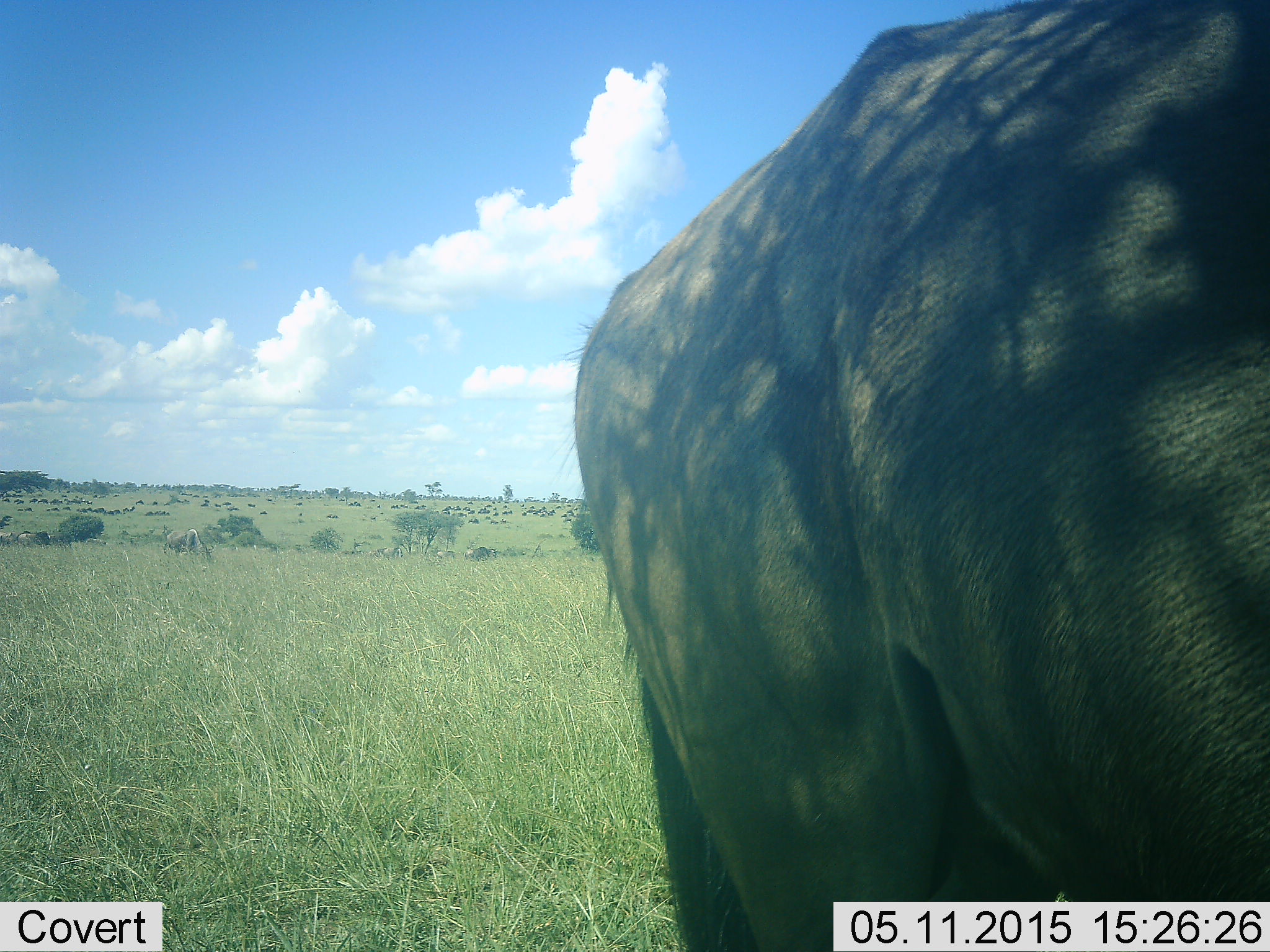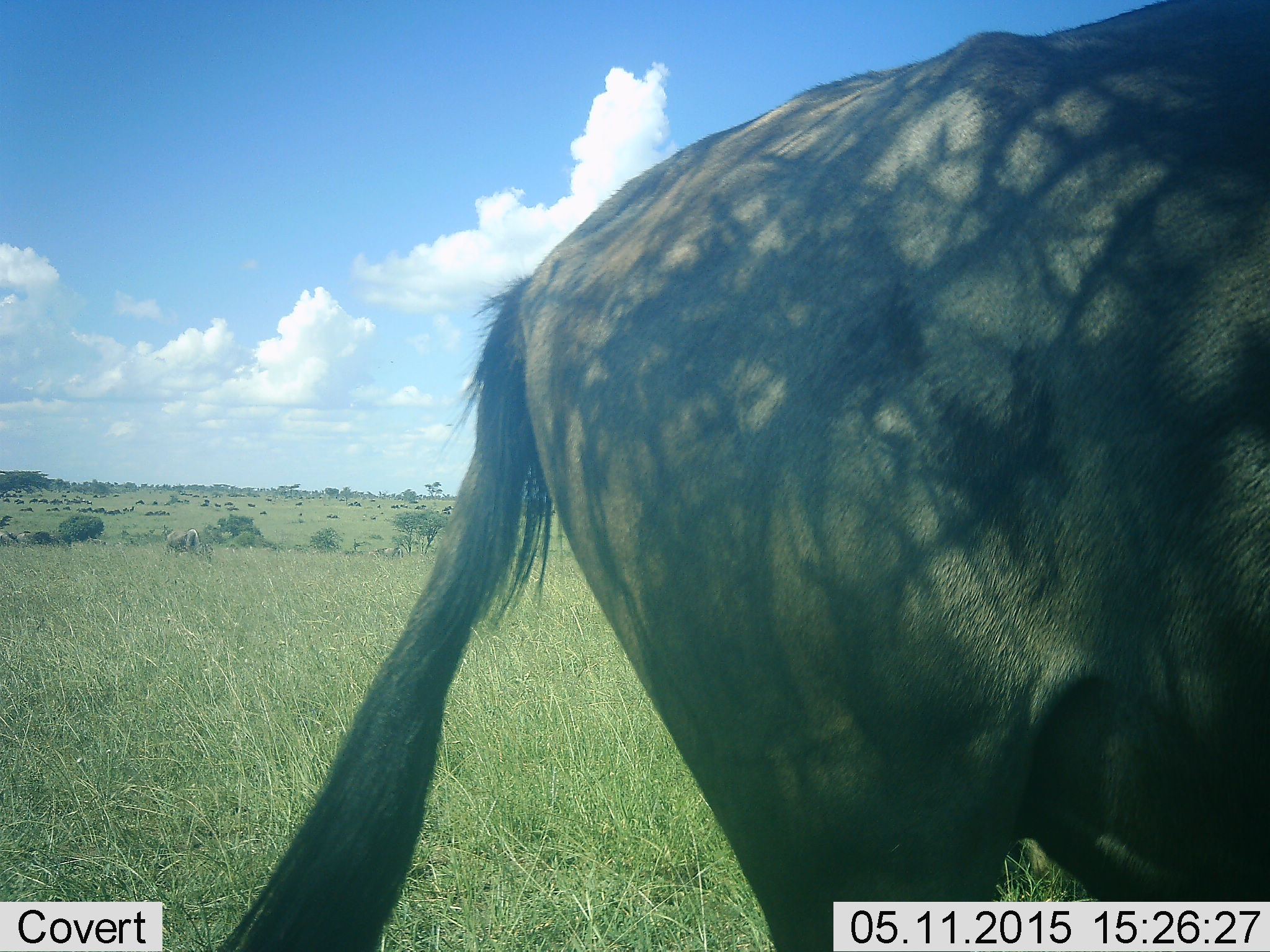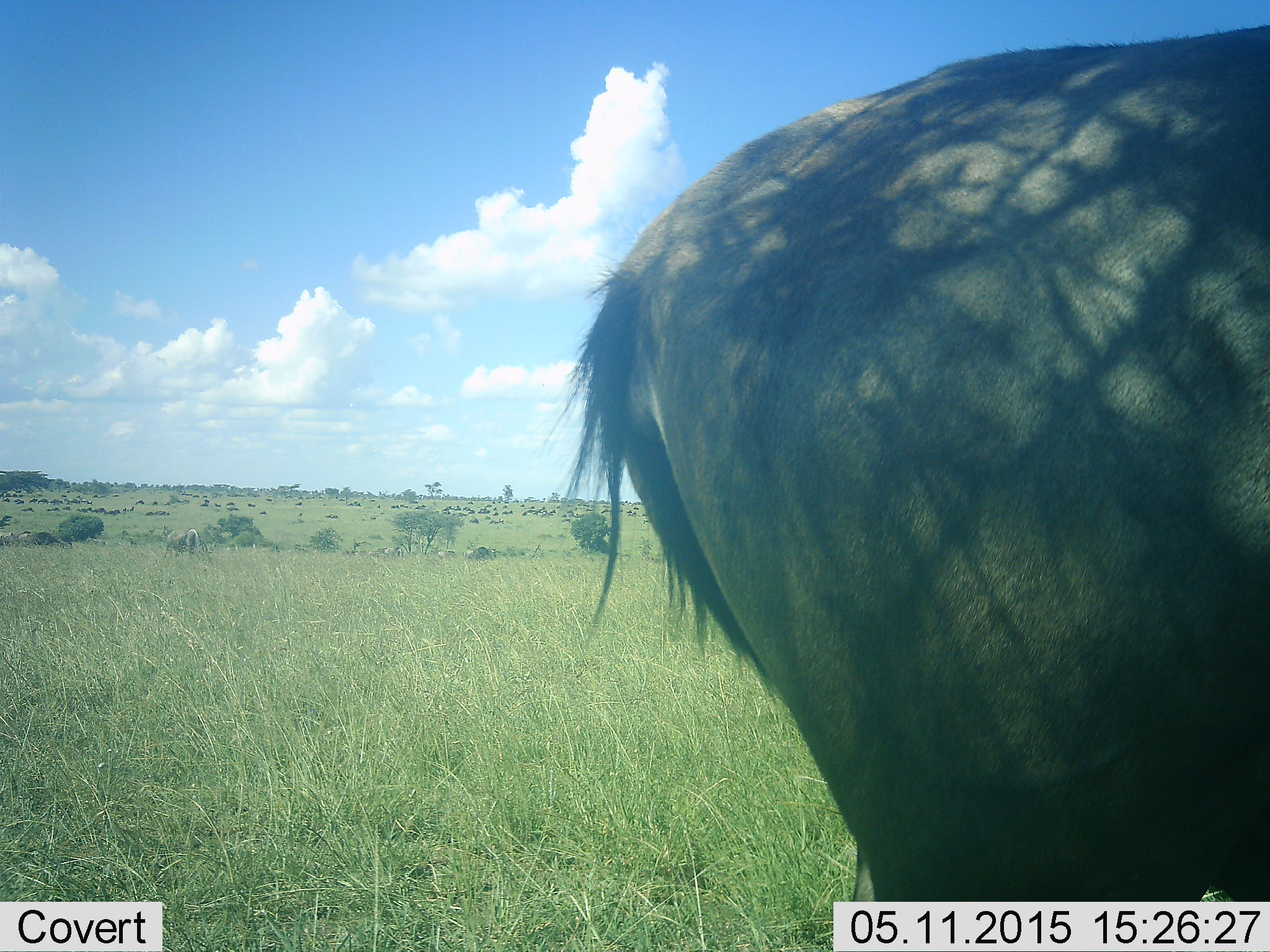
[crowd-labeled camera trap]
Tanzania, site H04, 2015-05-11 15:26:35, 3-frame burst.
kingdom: Animalia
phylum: Chordata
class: Mammalia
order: Artiodactyla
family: Bovidae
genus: Connochaetes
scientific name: Connochaetes taurinus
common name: blue wildebeest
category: wildebeest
Wildebeest (blue wildebeest) (Connochaetes taurinus), count 1. Behavior (volunteer vote fractions): standing 80%, resting 0%, moving 30%, interacting 0%. Young present (vote fraction): 0%. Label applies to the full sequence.